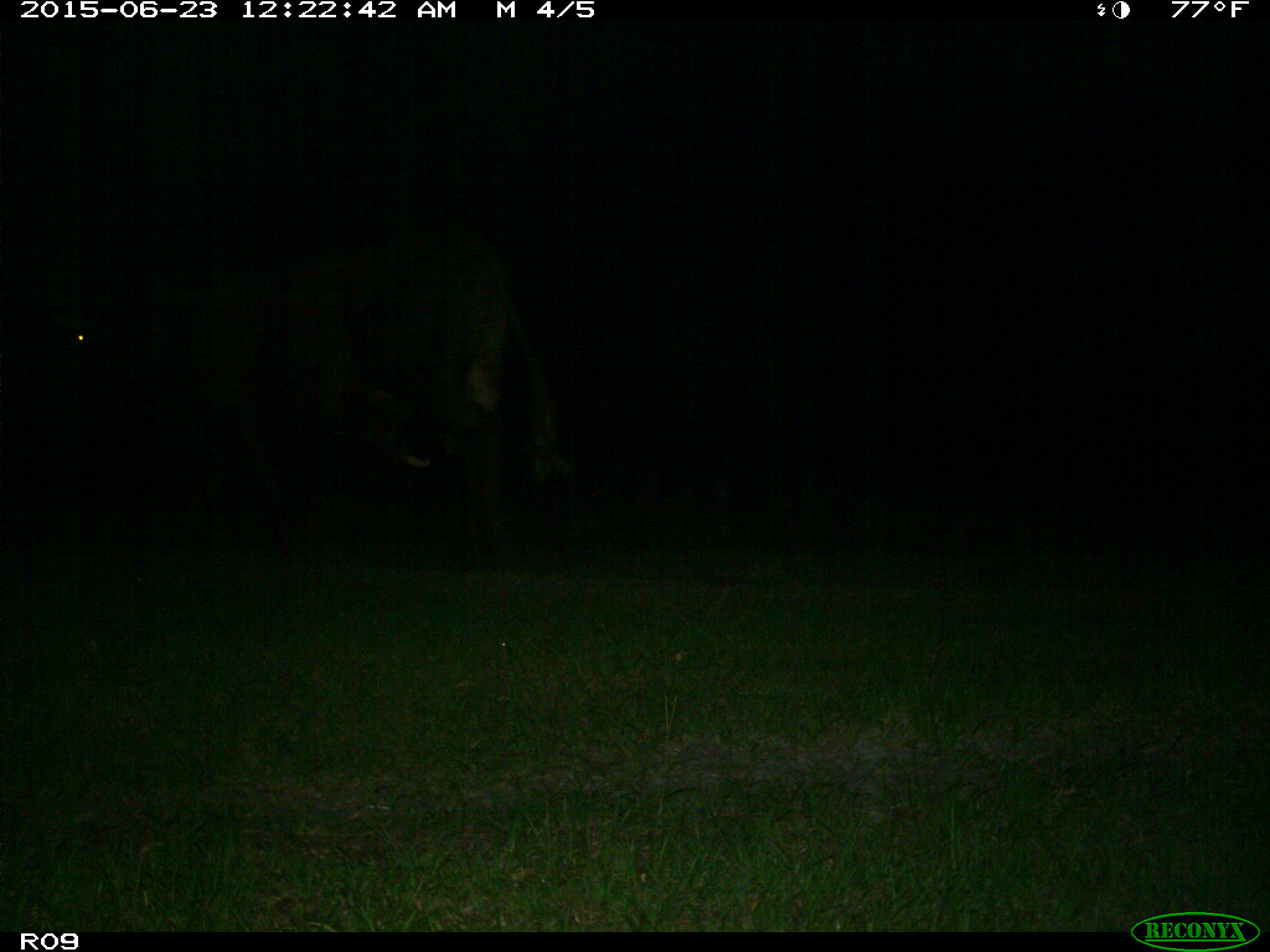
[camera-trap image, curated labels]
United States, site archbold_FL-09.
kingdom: Animalia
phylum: Chordata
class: Mammalia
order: Artiodactyla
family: Bovidae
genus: Bos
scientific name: Bos taurus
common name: domestic cow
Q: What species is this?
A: Bos taurus (domestic cow).